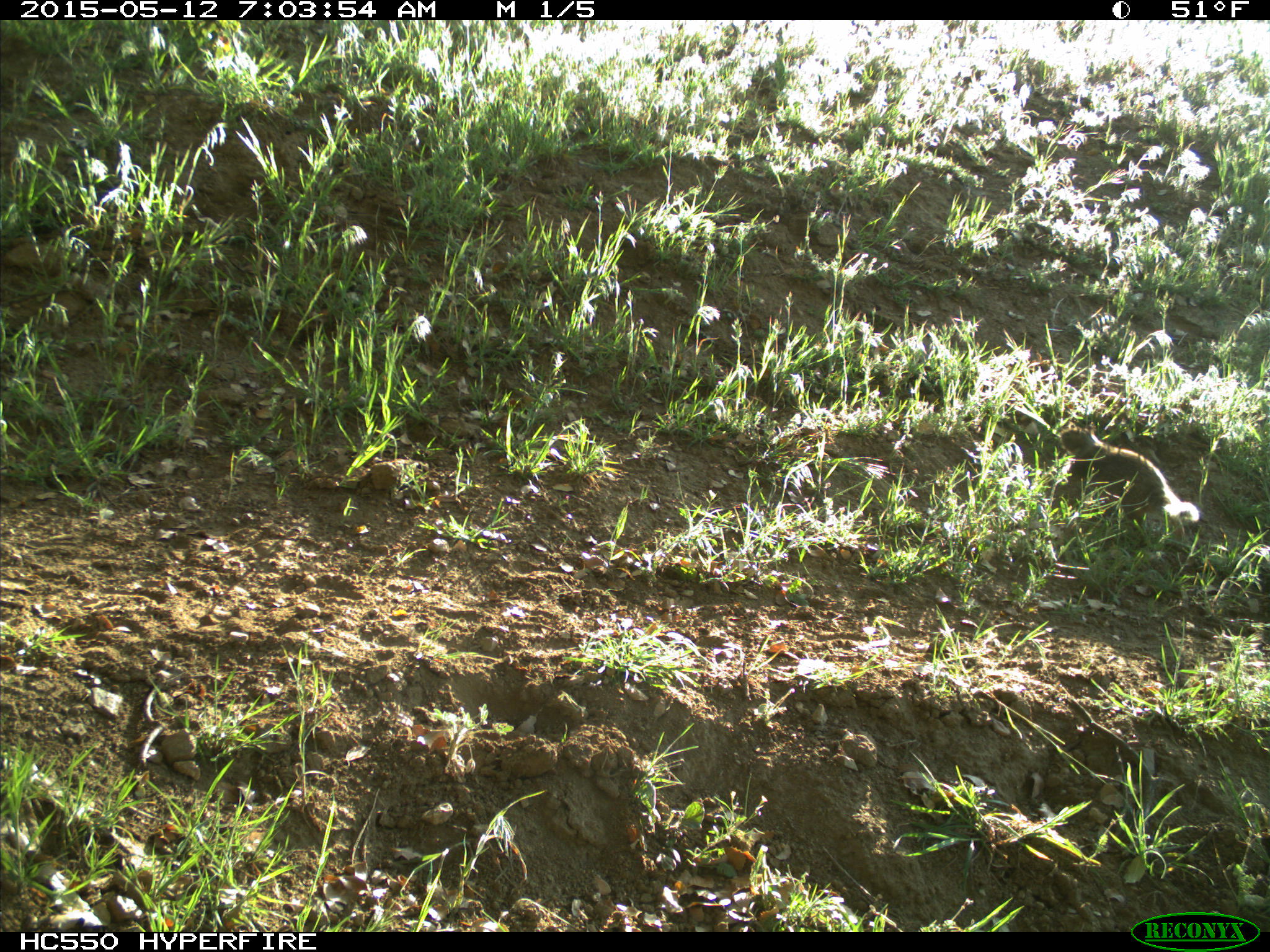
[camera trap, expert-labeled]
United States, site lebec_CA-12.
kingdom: Animalia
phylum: Chordata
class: Mammalia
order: Rodentia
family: Sciuridae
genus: Otospermophilus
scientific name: Otospermophilus beecheyi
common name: california ground squirrel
Otospermophilus beecheyi (california ground squirrel).